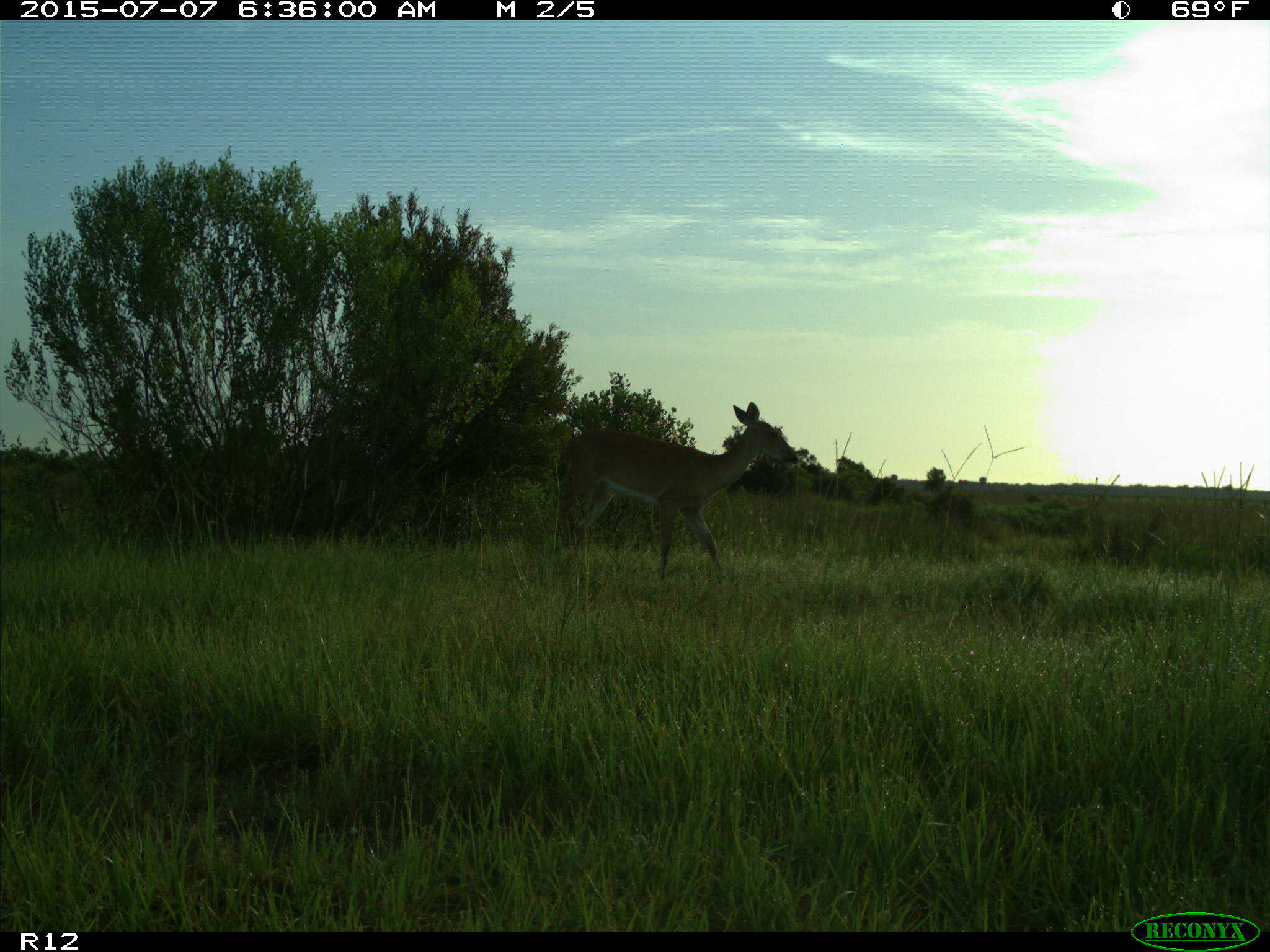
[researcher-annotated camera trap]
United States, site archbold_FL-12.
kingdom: Animalia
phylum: Chordata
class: Mammalia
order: Artiodactyla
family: Cervidae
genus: Odocoileus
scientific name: Odocoileus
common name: deer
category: unidentified deer